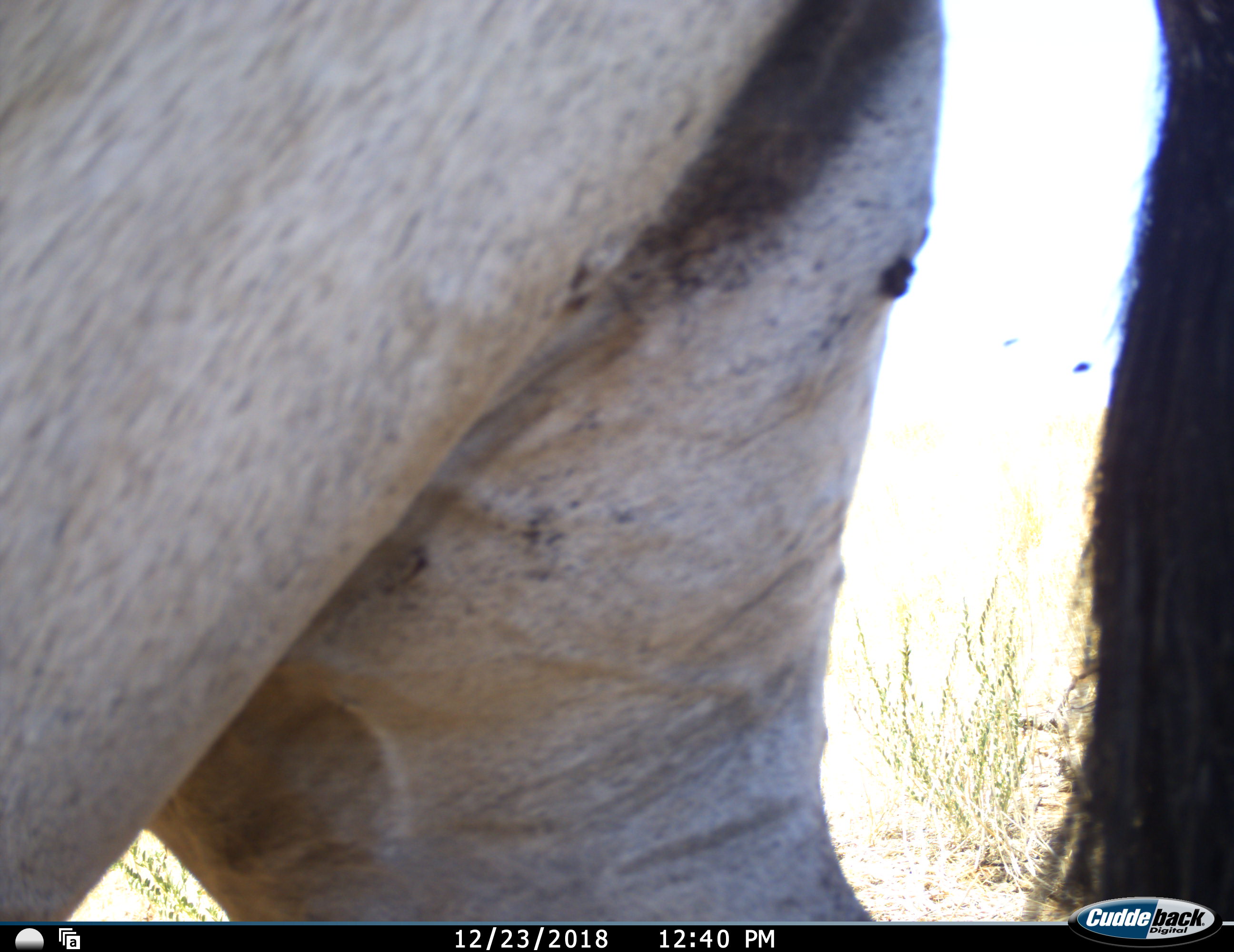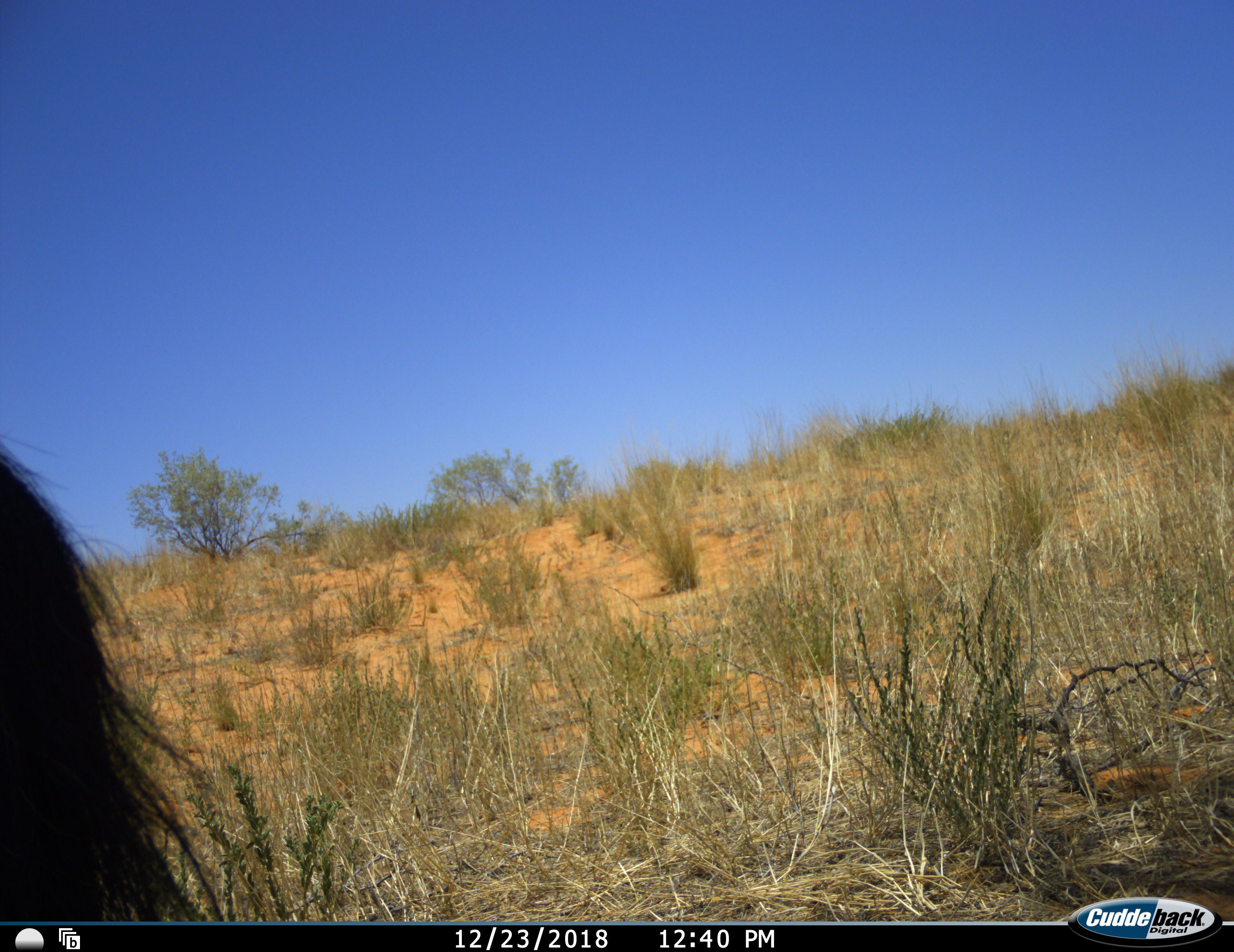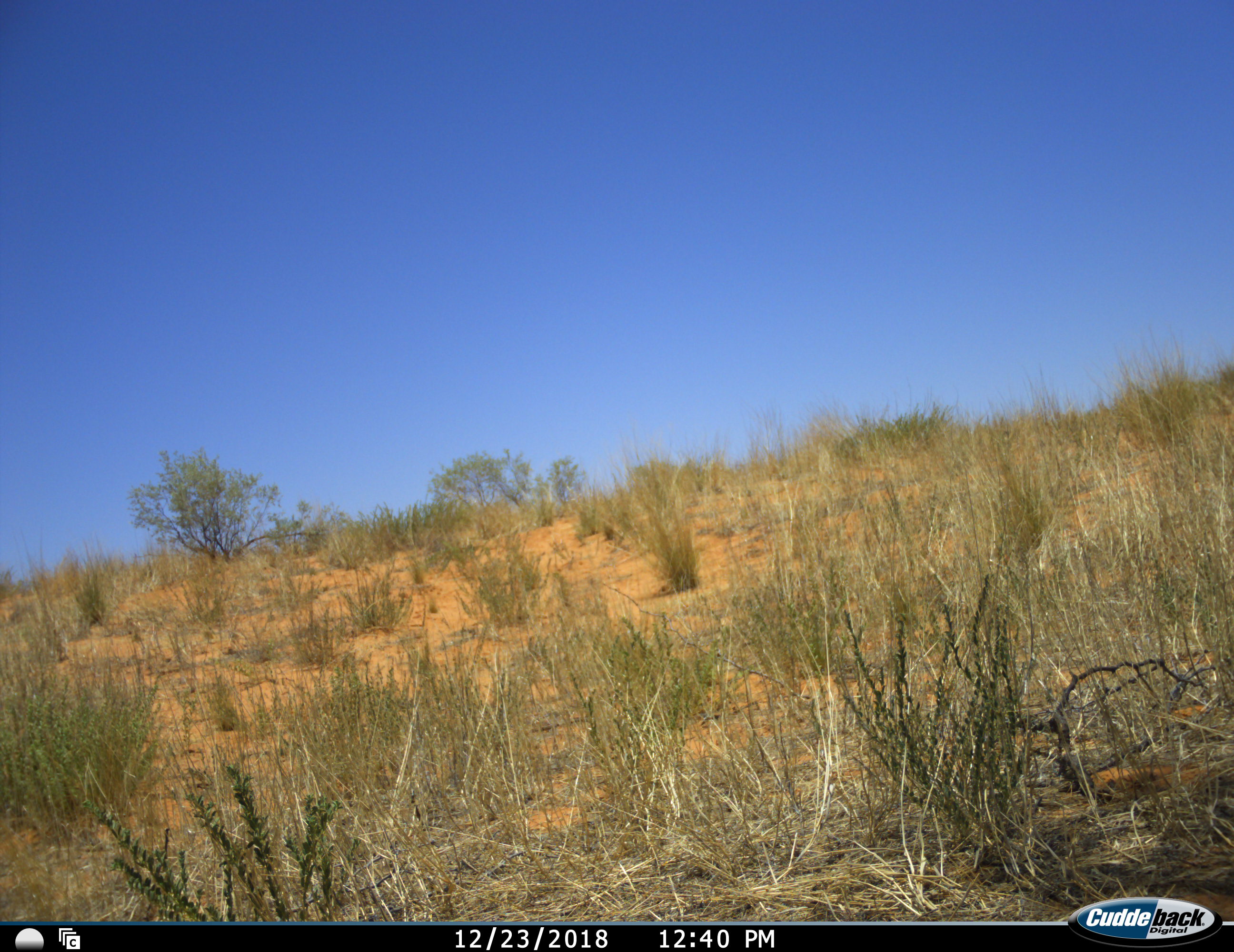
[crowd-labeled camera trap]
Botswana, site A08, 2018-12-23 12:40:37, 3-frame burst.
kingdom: Animalia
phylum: Chordata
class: Mammalia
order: Artiodactyla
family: Bovidae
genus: Oryx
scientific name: Oryx gazella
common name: gemsbok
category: gemsbokoryx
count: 1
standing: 10%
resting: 0%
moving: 90%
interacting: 0%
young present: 0%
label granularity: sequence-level